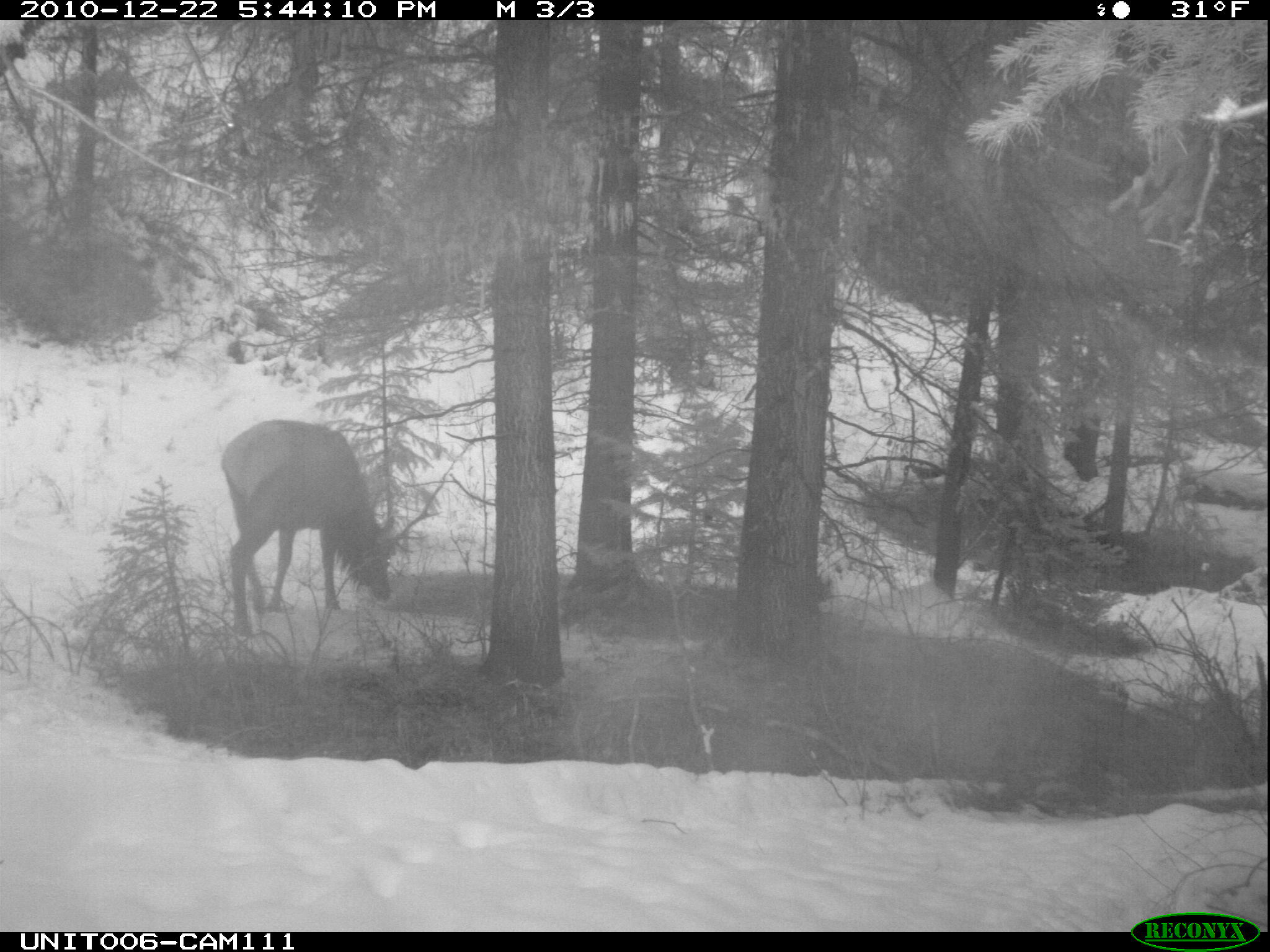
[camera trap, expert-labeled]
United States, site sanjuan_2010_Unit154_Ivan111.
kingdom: Animalia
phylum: Chordata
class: Mammalia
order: Artiodactyla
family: Cervidae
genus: Cervus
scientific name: Cervus elaphus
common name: red deer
Cervus elaphus (red deer).